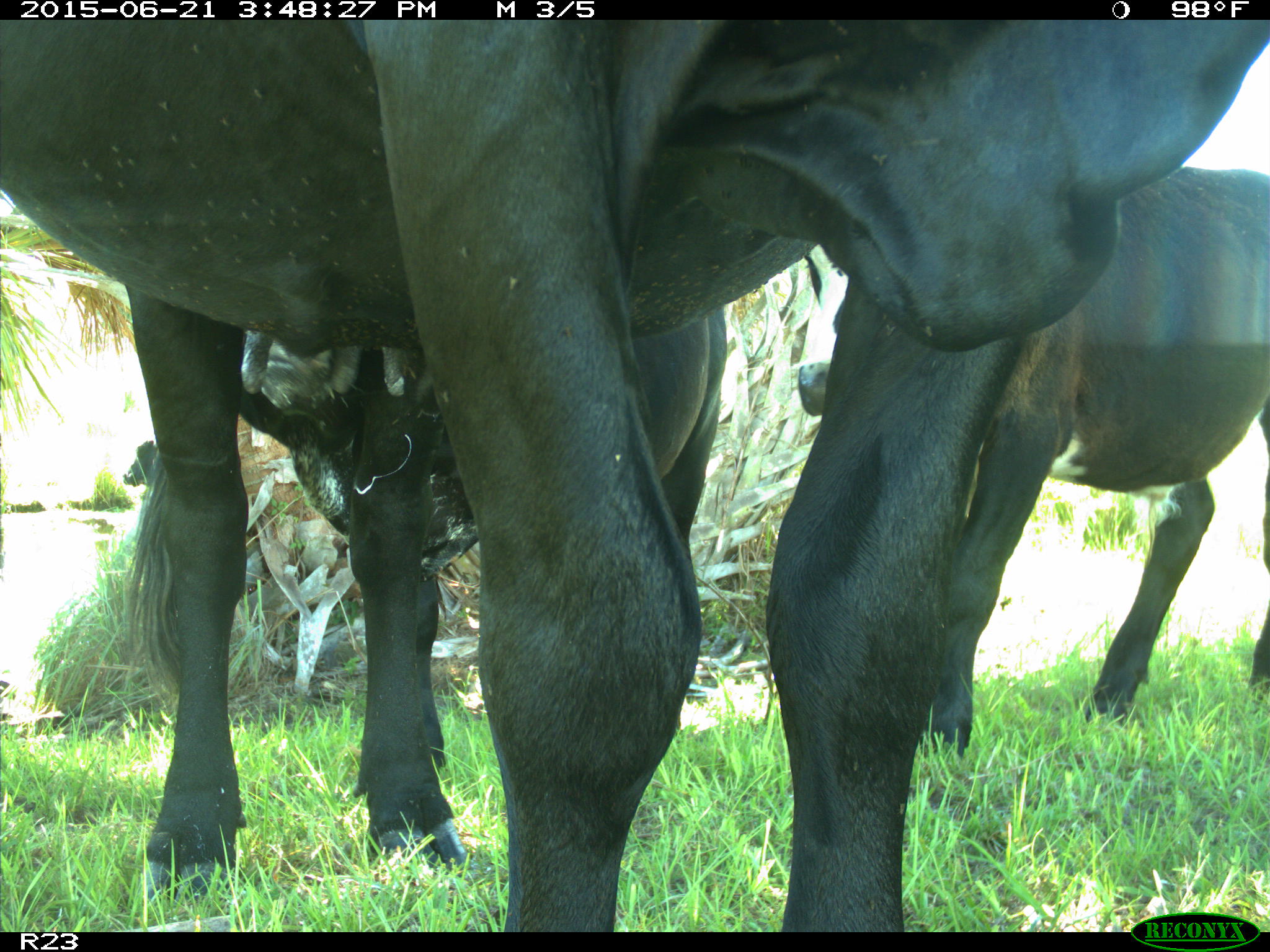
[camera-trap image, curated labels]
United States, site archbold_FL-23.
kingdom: Animalia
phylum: Chordata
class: Mammalia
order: Artiodactyla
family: Bovidae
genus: Bos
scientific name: Bos taurus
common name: domestic cow